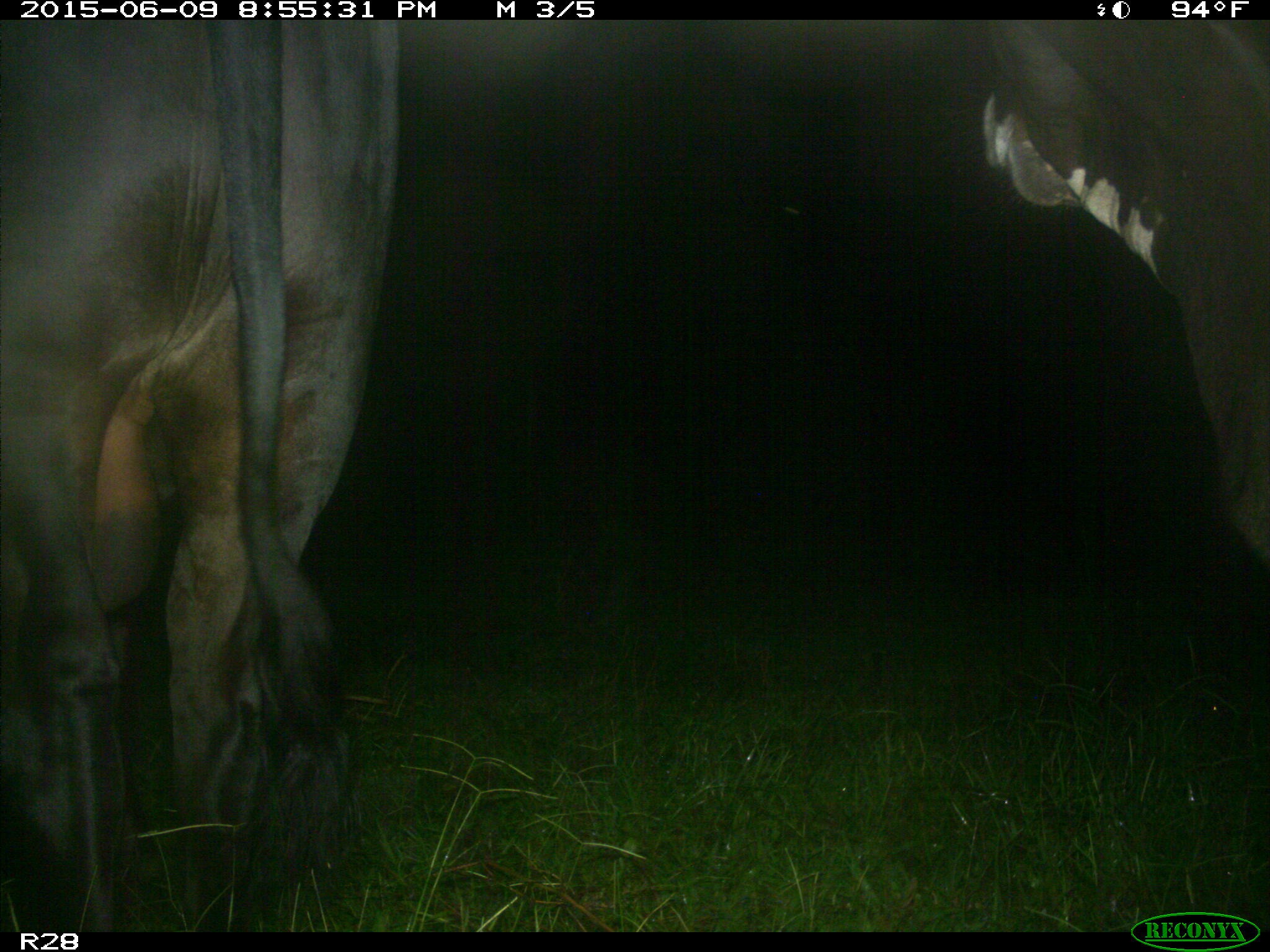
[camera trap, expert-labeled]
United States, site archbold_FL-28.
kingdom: Animalia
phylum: Chordata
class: Mammalia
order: Artiodactyla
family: Bovidae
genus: Bos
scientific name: Bos taurus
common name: domestic cow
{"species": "Bos taurus (domestic cow)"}